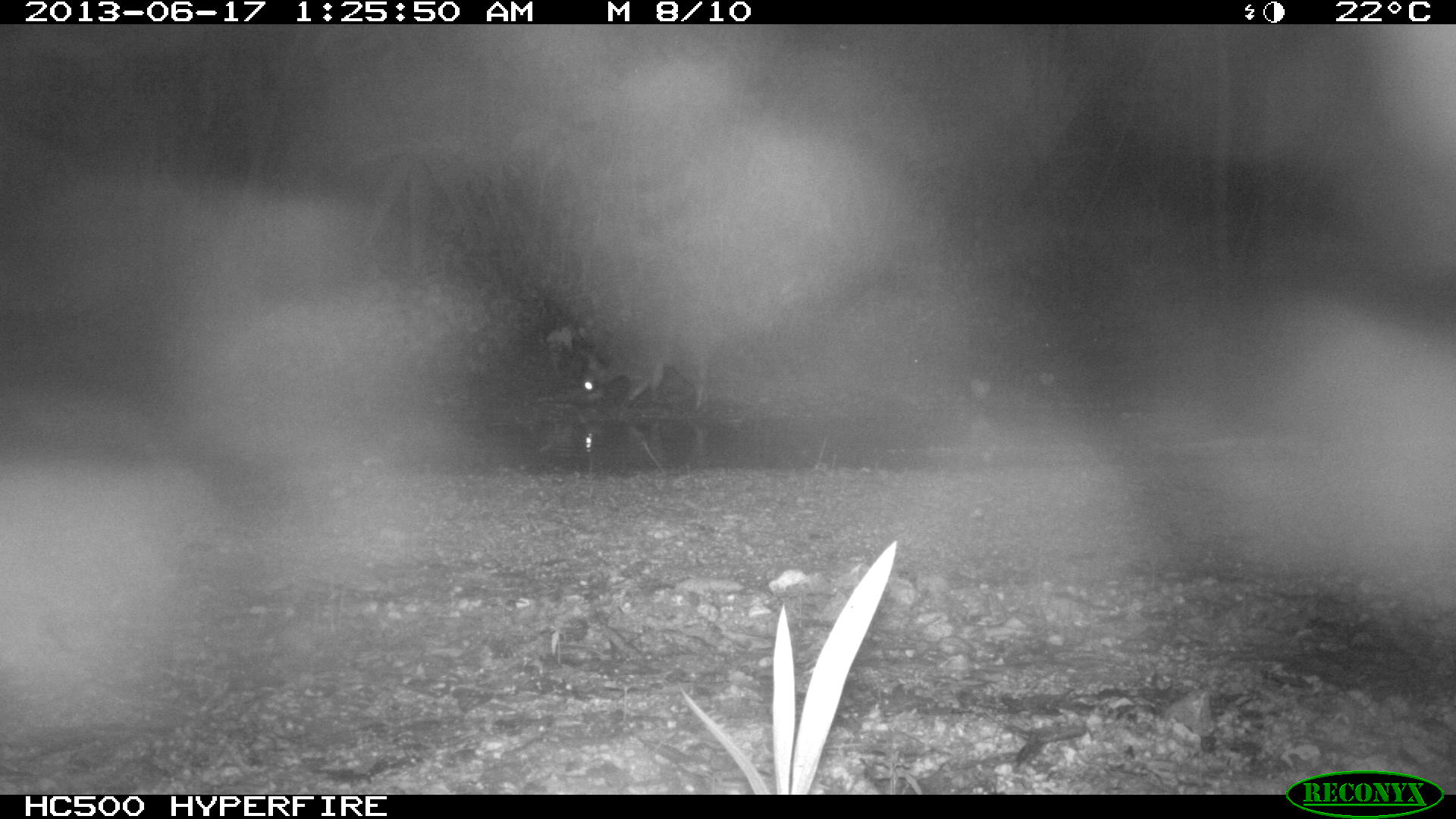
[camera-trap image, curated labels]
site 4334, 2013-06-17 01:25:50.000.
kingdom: Animalia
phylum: Chordata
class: Mammalia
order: Carnivora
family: Procyonidae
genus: Procyon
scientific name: Procyon lotor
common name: common raccoon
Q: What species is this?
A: Procyon lotor (common raccoon).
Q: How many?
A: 1.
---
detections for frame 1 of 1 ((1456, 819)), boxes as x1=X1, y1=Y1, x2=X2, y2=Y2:
procyon lotor: x1=581, y1=316, x2=713, y2=411